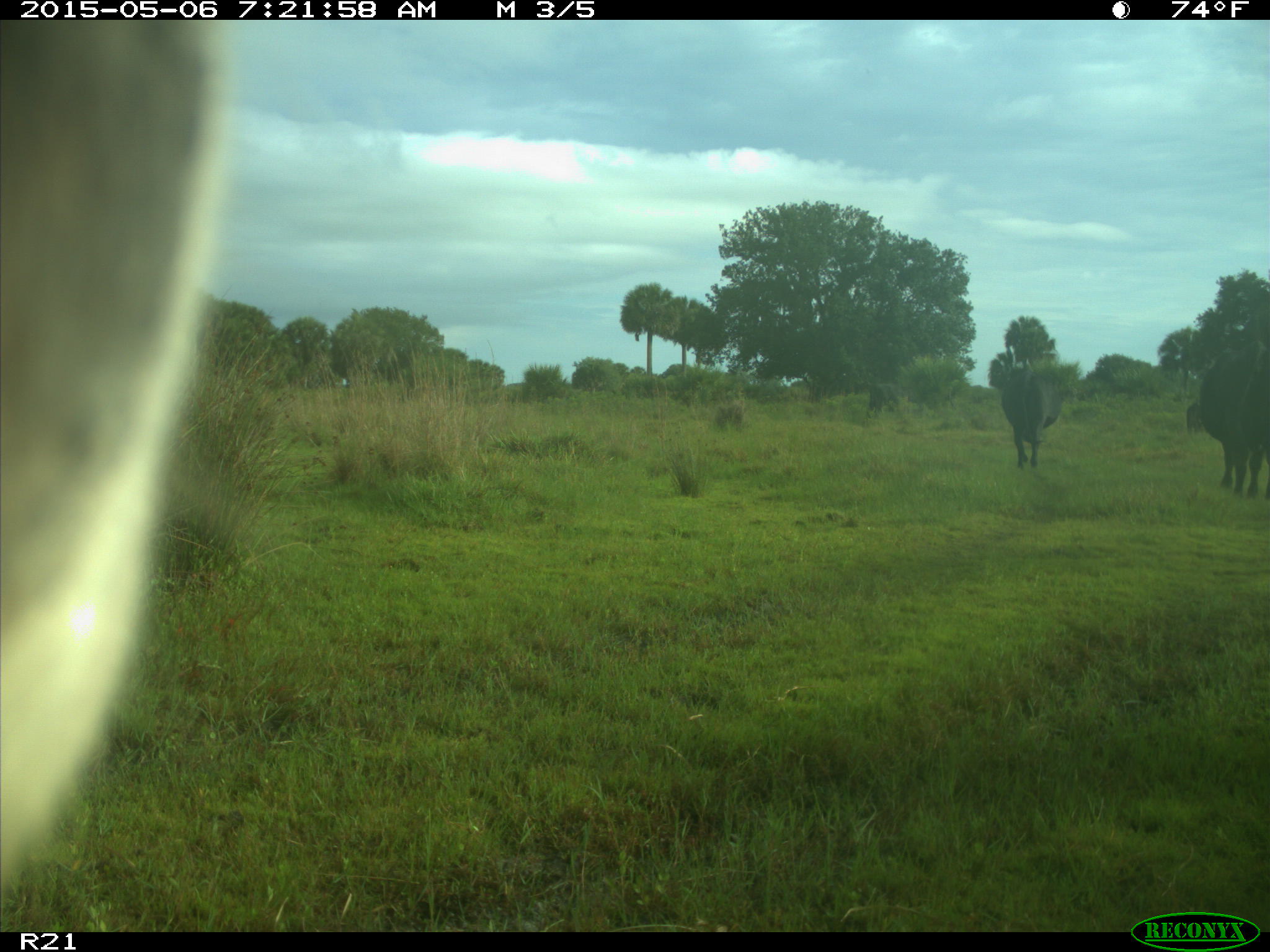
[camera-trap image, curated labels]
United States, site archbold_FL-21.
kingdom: Animalia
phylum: Chordata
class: Mammalia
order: Artiodactyla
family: Bovidae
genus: Bos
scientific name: Bos taurus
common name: domestic cow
Bos taurus (domestic cow).